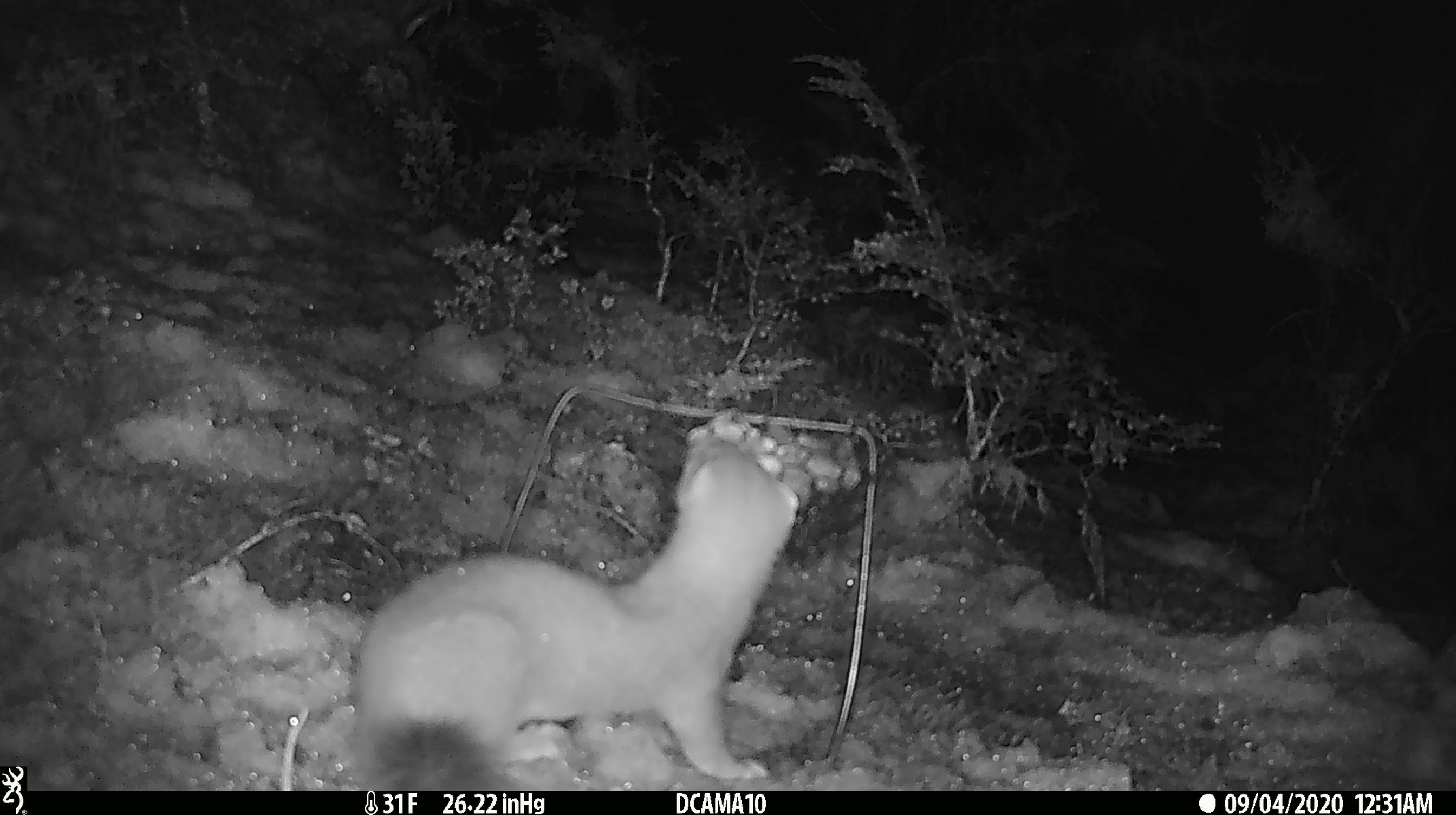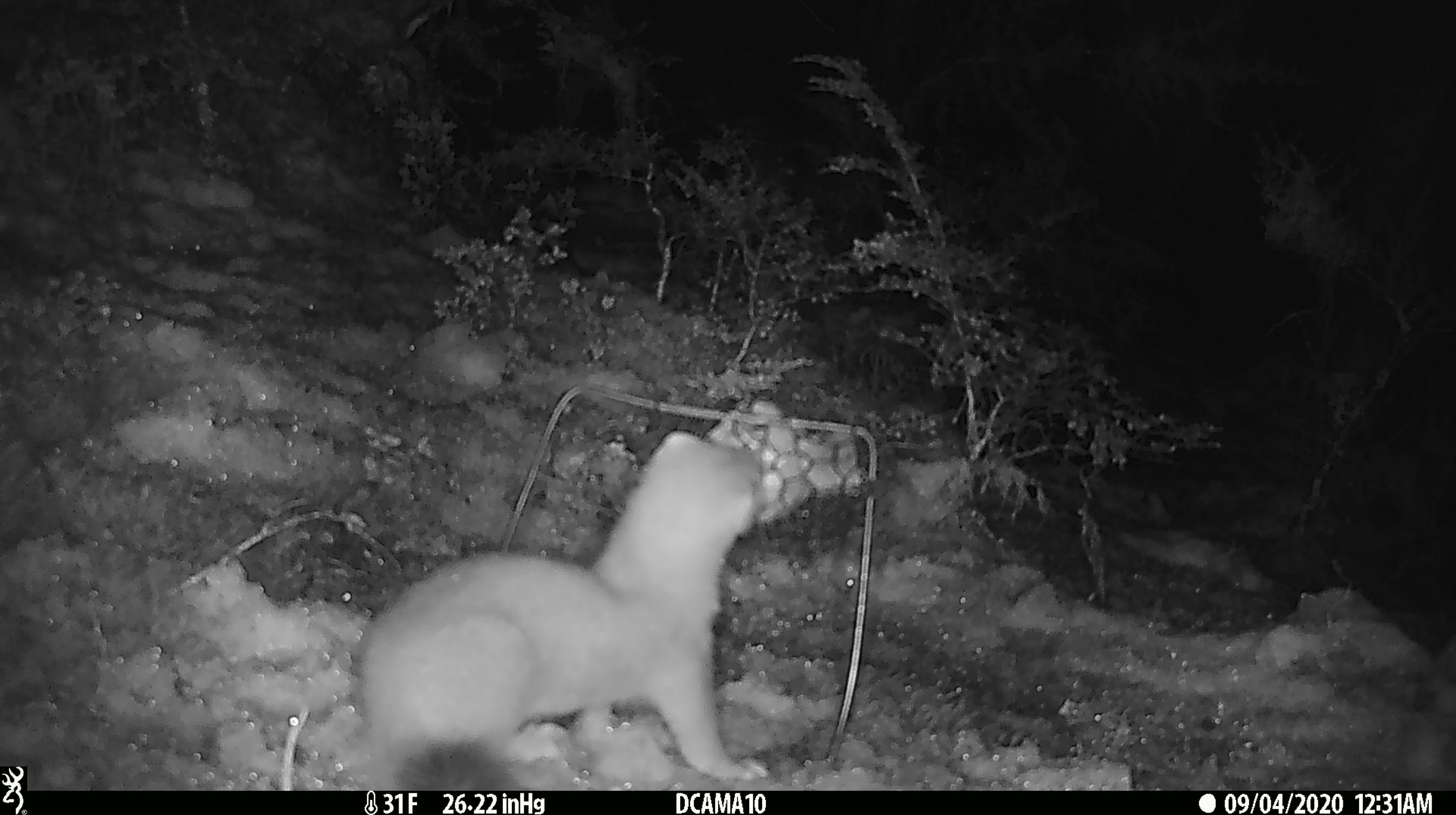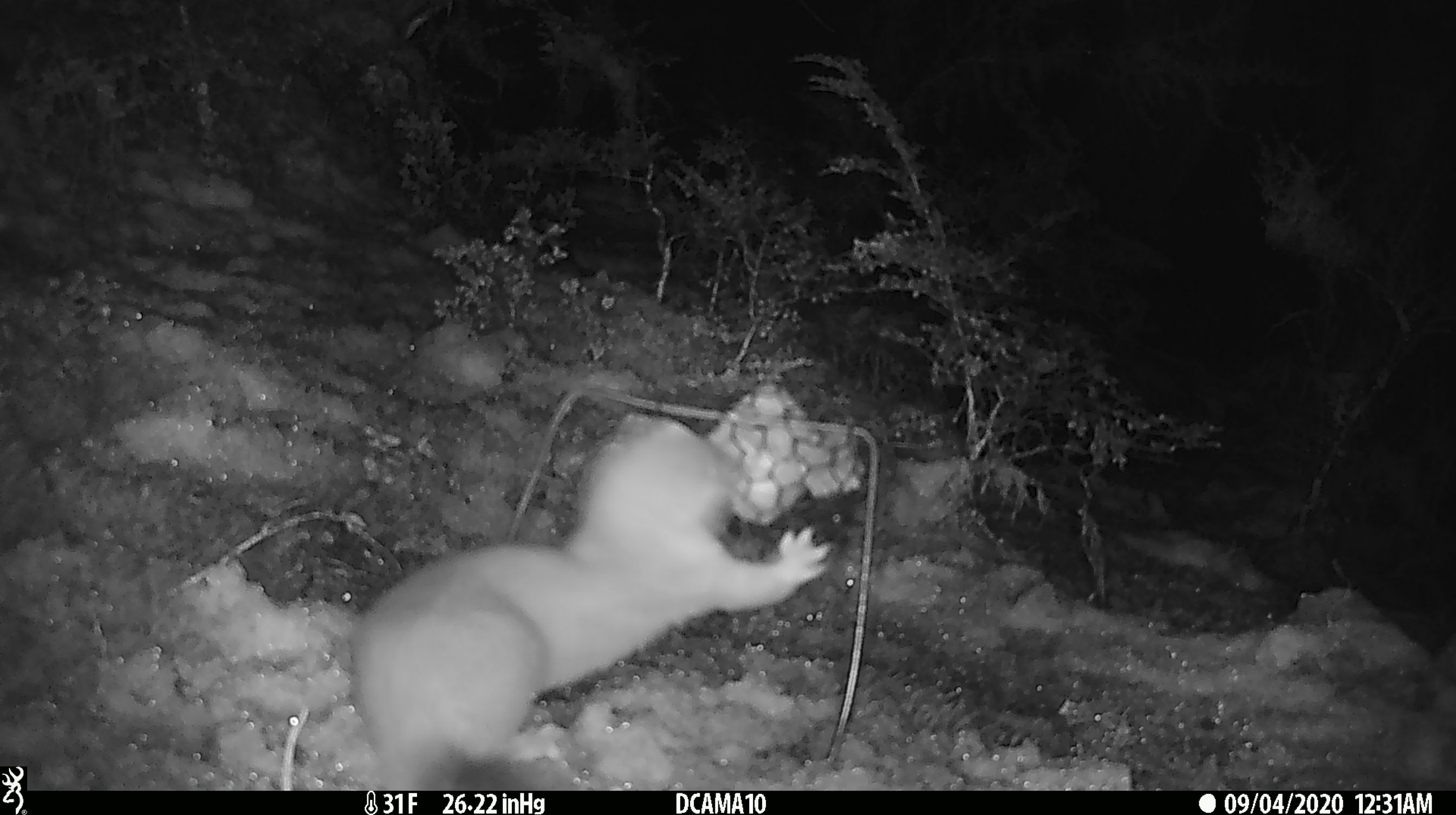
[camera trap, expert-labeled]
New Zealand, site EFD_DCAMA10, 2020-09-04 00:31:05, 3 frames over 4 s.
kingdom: Animalia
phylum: Chordata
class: Mammalia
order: Carnivora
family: Mustelidae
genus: Mustela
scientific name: Mustela erminea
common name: stoat